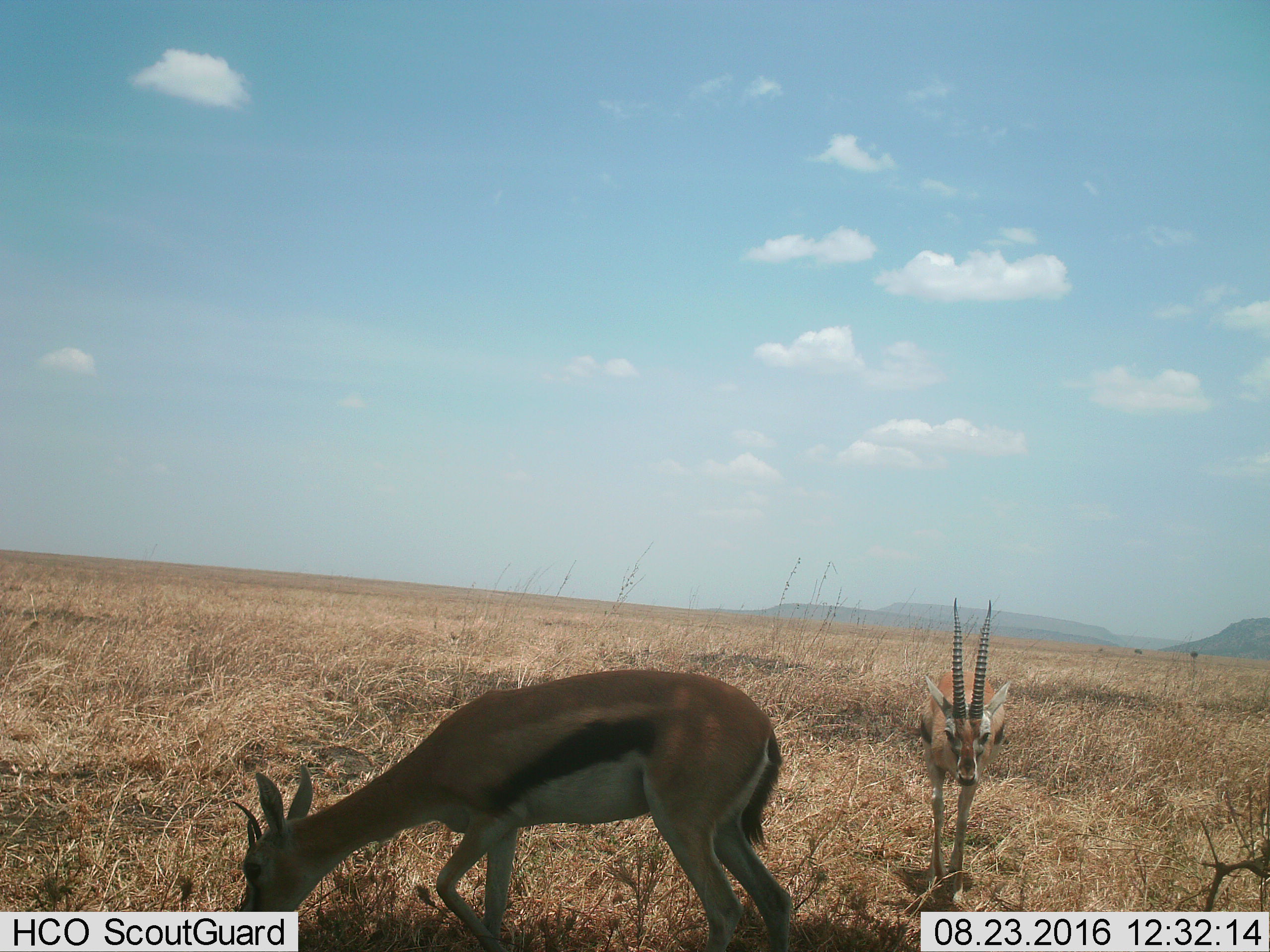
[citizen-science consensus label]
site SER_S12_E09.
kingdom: Animalia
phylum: Chordata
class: Mammalia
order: Artiodactyla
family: Bovidae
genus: Eudorcas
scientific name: Eudorcas thomsonii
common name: thomson's gazelle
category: gazellethomsons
Gazellethomsons (thomson's gazelle) (Eudorcas thomsonii), count 2. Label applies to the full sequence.